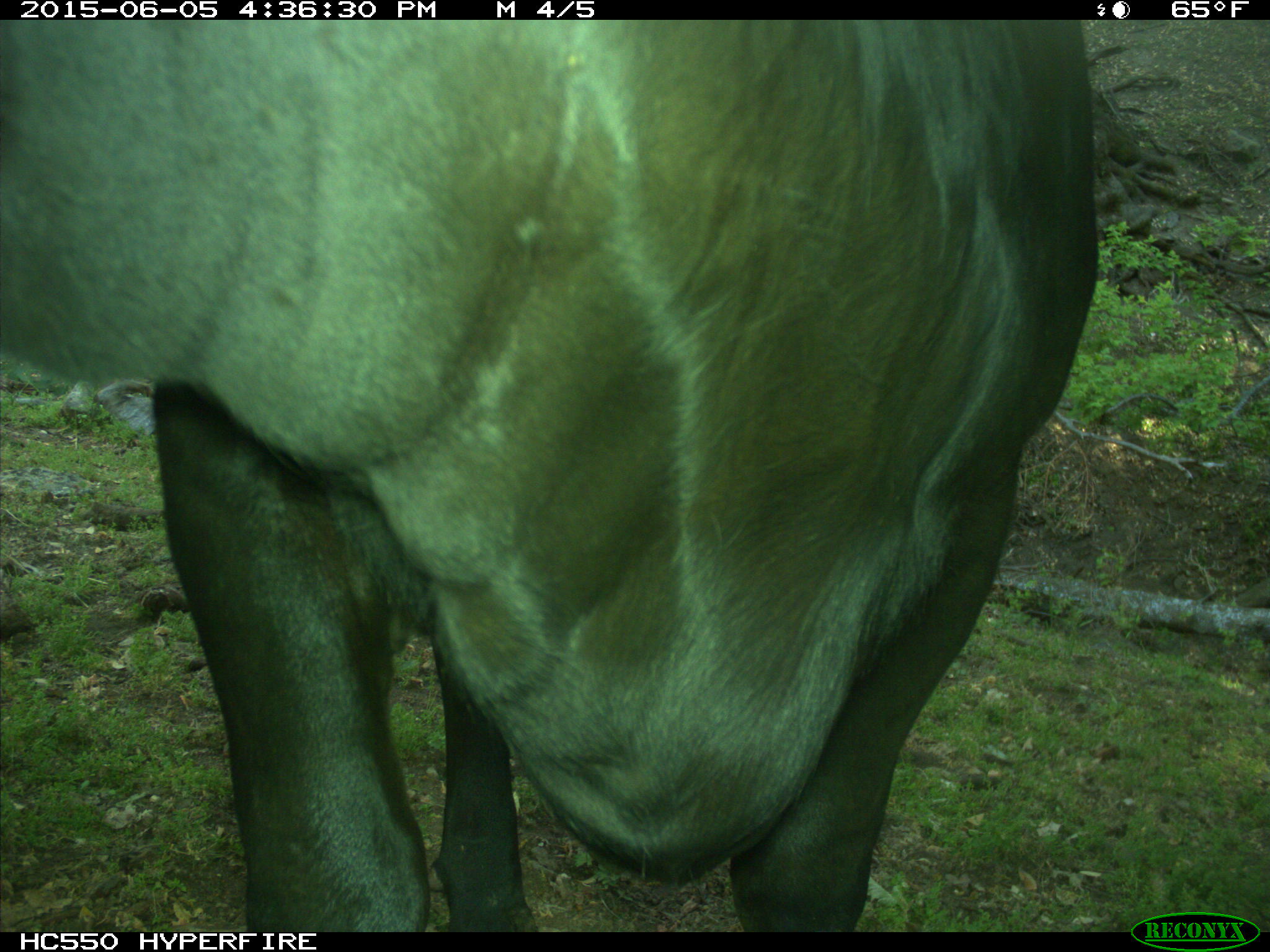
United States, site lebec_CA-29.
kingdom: Animalia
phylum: Chordata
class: Mammalia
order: Artiodactyla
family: Bovidae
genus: Bos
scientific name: Bos taurus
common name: domestic cow